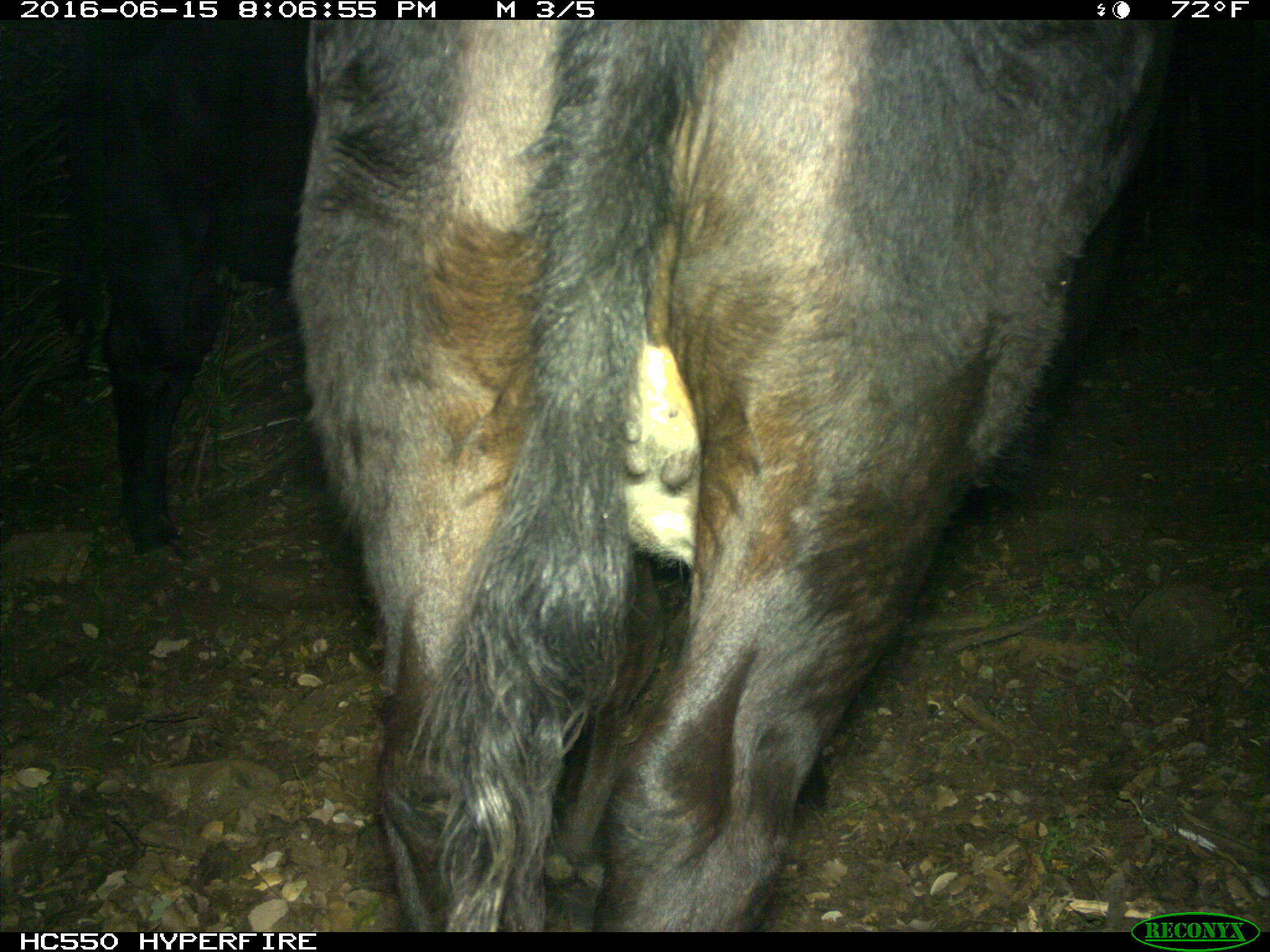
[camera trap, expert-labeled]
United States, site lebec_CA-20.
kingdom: Animalia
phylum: Chordata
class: Mammalia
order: Artiodactyla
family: Bovidae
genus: Bos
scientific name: Bos taurus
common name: domestic cow